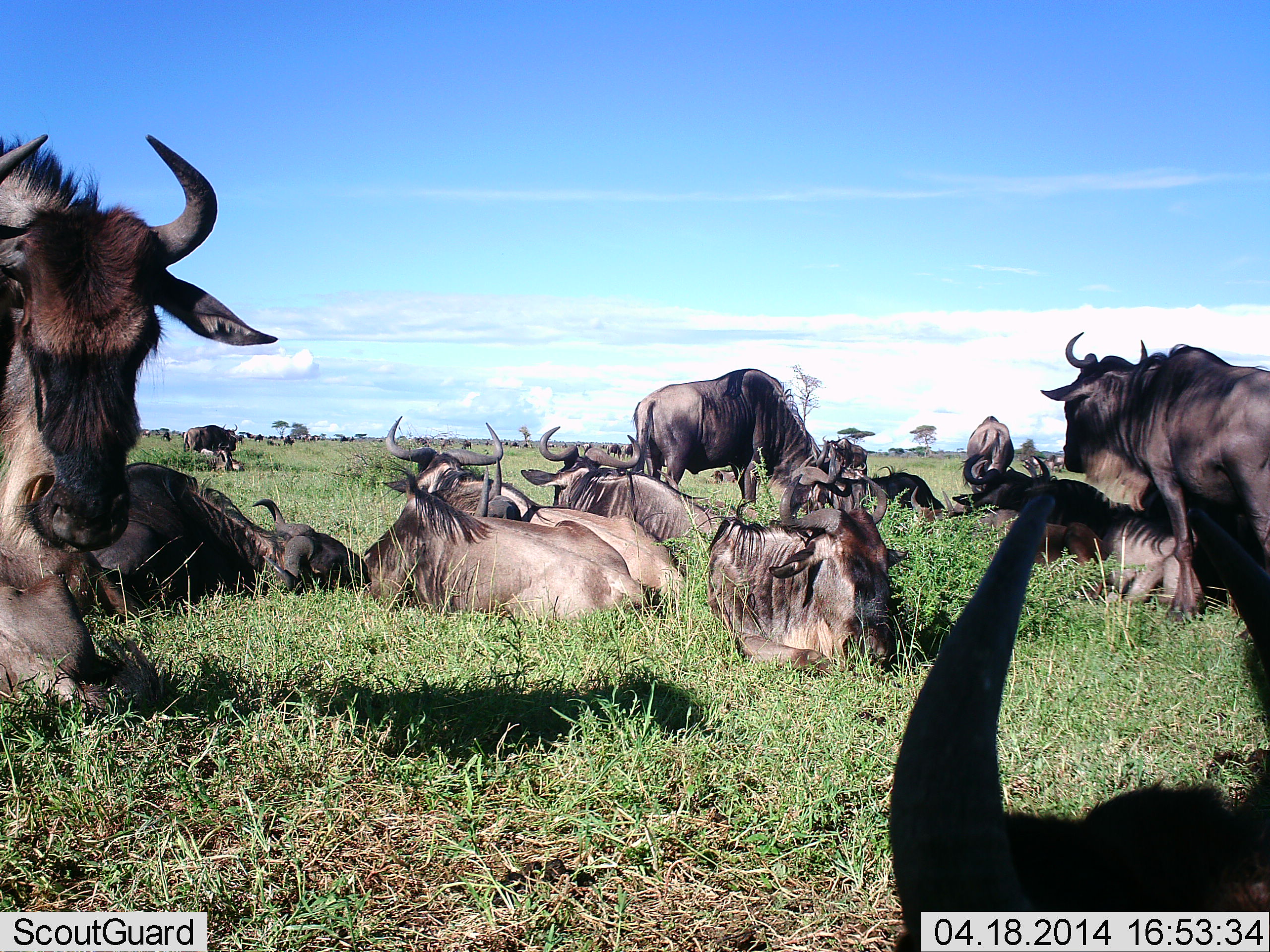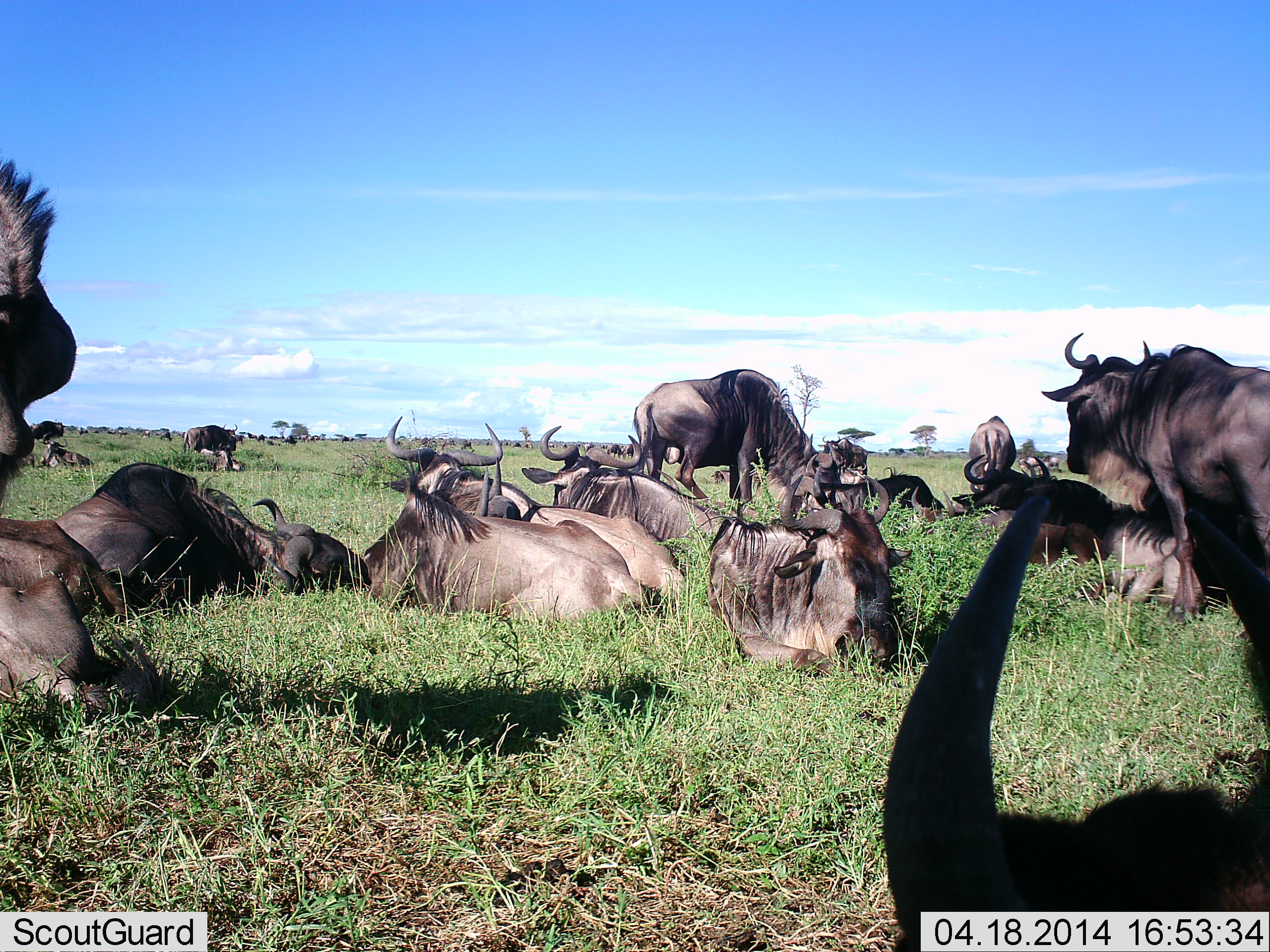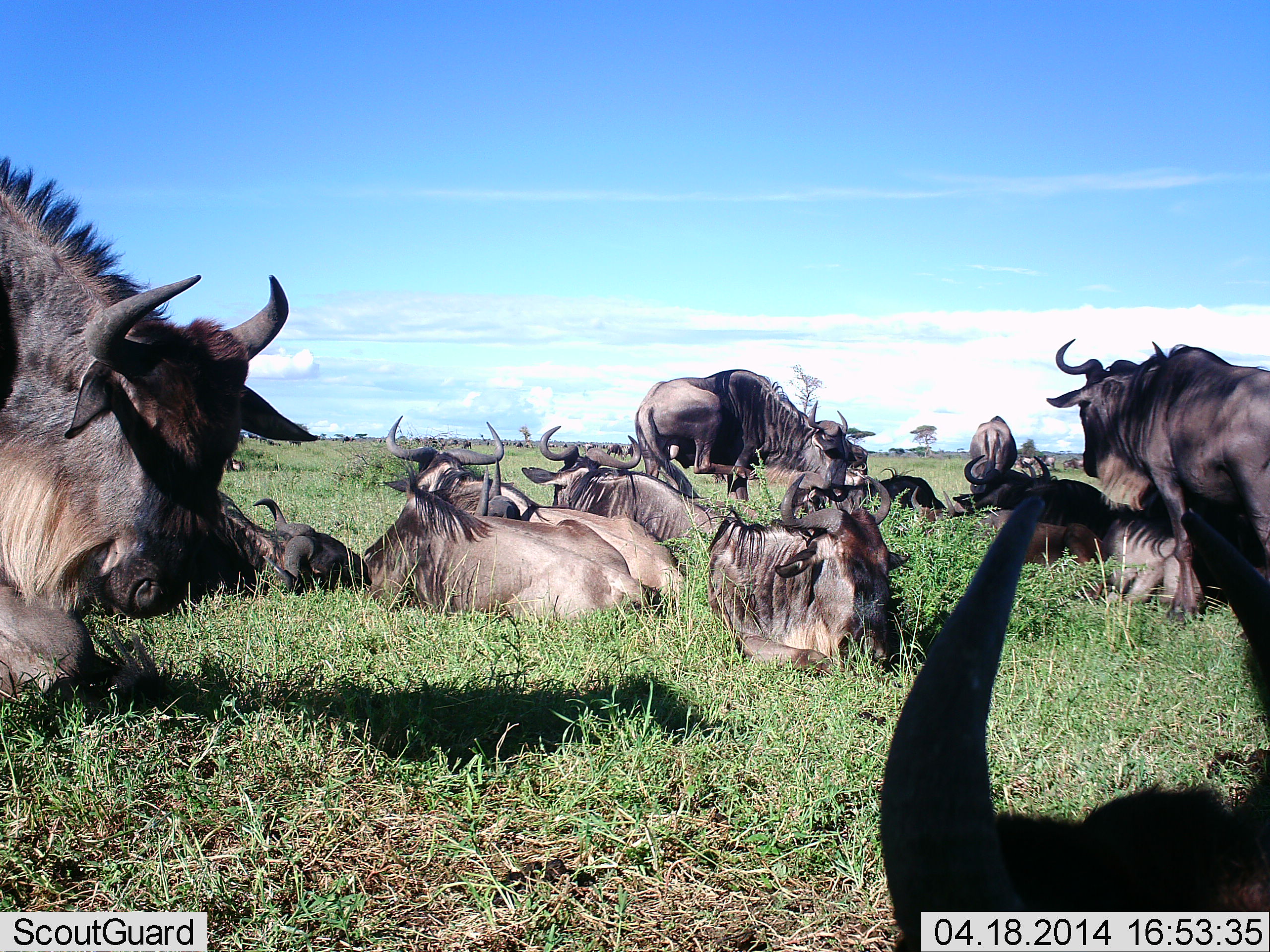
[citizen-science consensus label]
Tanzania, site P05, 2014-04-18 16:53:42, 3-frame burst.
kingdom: Animalia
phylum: Chordata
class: Mammalia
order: Artiodactyla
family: Bovidae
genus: Connochaetes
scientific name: Connochaetes taurinus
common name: blue wildebeest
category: wildebeest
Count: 11-50.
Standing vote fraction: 50%.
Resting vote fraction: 90%.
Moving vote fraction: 20%.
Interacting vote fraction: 0%.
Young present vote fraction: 0%.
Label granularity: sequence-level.